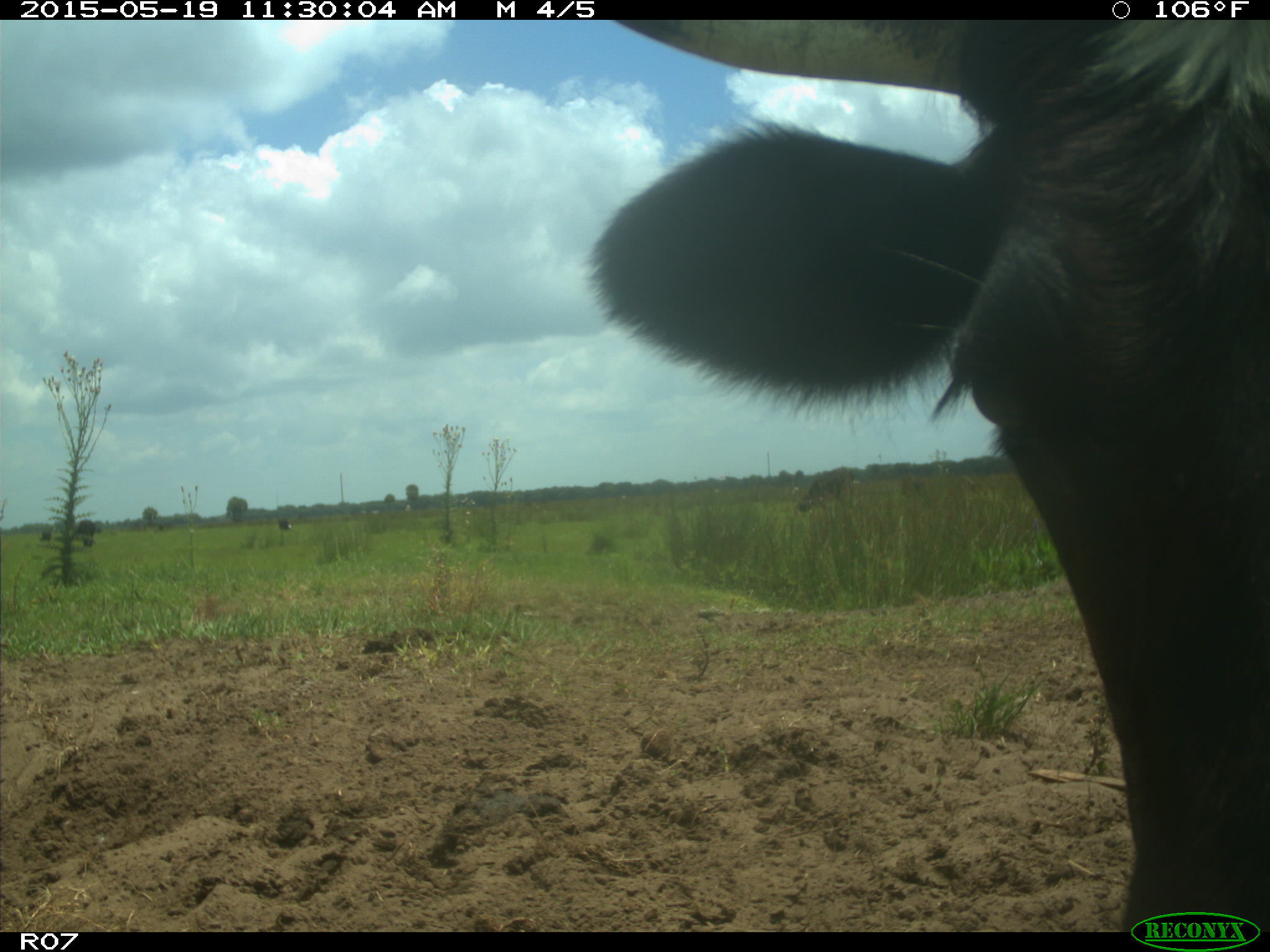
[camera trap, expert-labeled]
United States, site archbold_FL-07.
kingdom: Animalia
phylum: Chordata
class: Mammalia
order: Artiodactyla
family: Bovidae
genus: Bos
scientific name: Bos taurus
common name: domestic cow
Bos taurus (domestic cow).